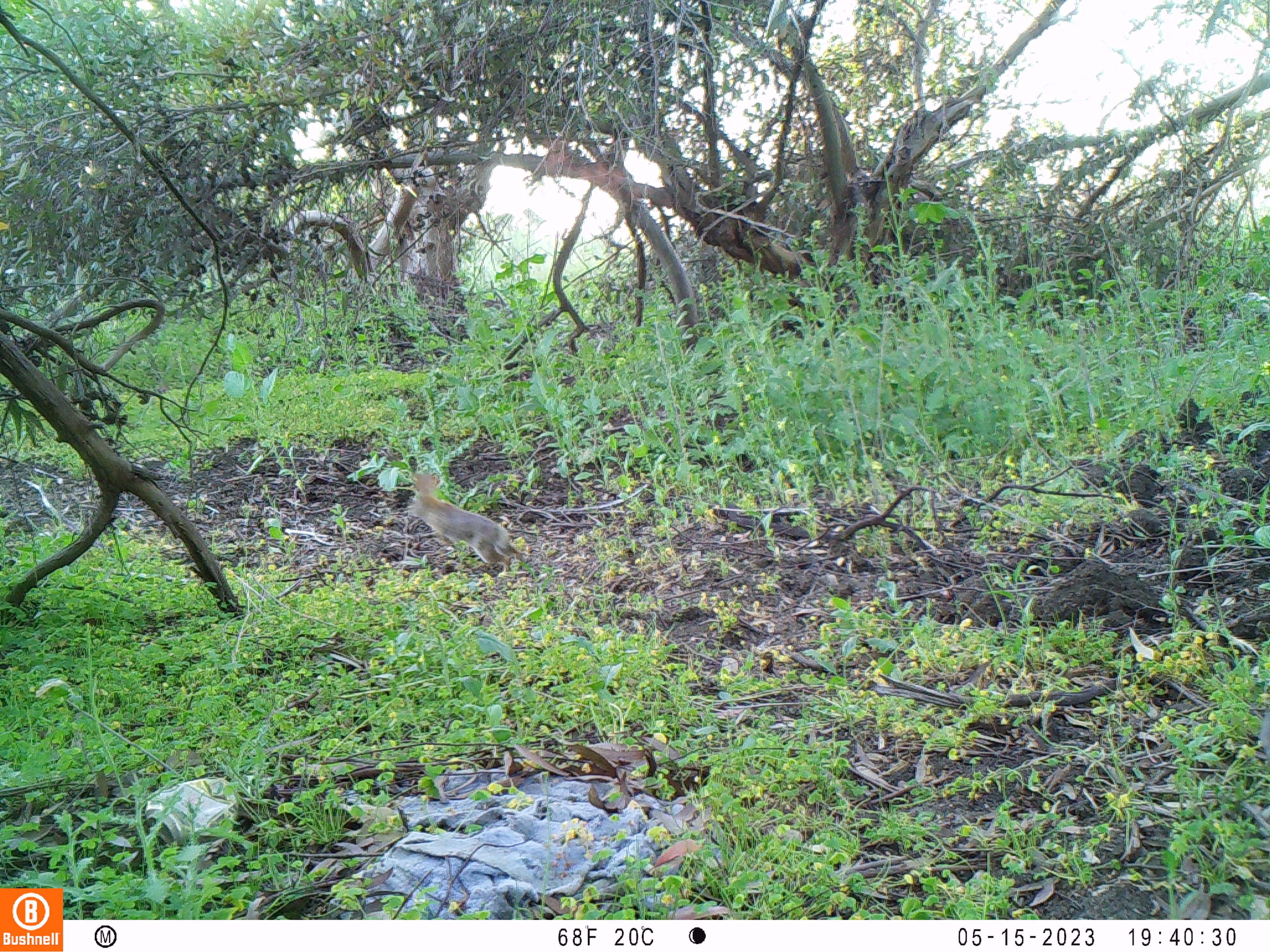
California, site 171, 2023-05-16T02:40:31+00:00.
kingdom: Animalia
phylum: Chordata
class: Mammalia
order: Lagomorpha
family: Leporidae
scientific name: Leporidae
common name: rabbit